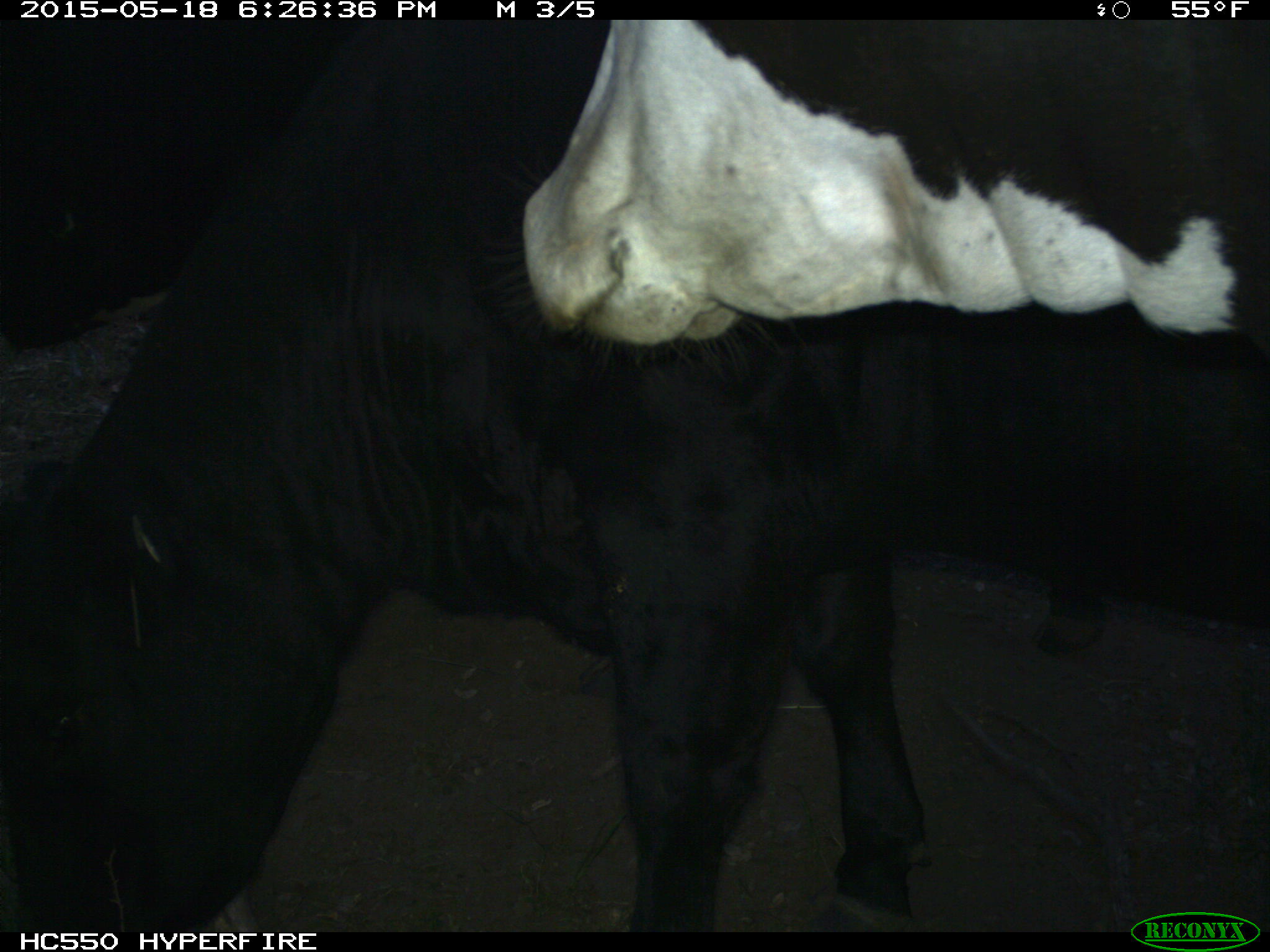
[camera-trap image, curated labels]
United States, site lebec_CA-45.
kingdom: Animalia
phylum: Chordata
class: Mammalia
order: Artiodactyla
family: Bovidae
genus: Bos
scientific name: Bos taurus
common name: domestic cow